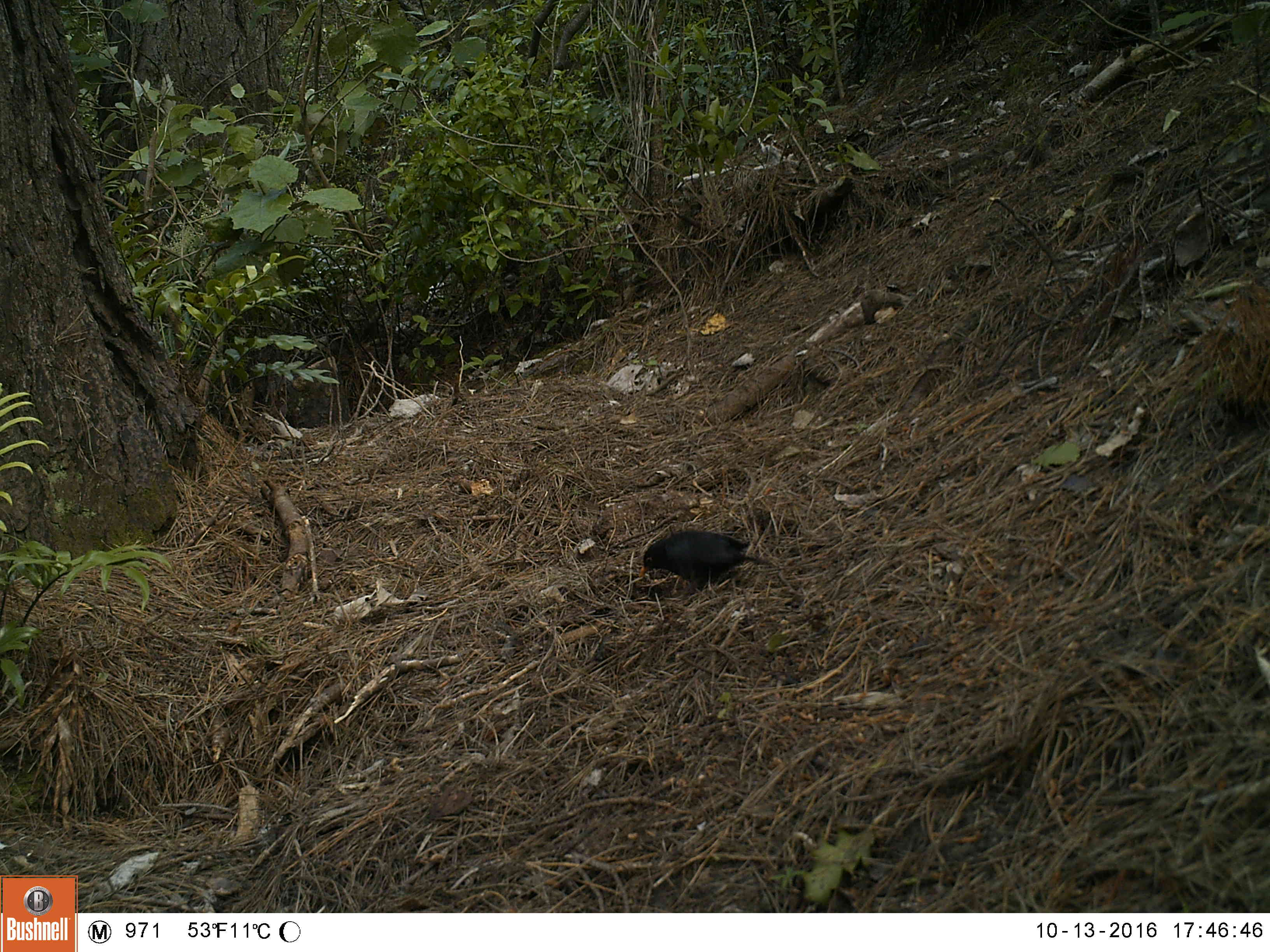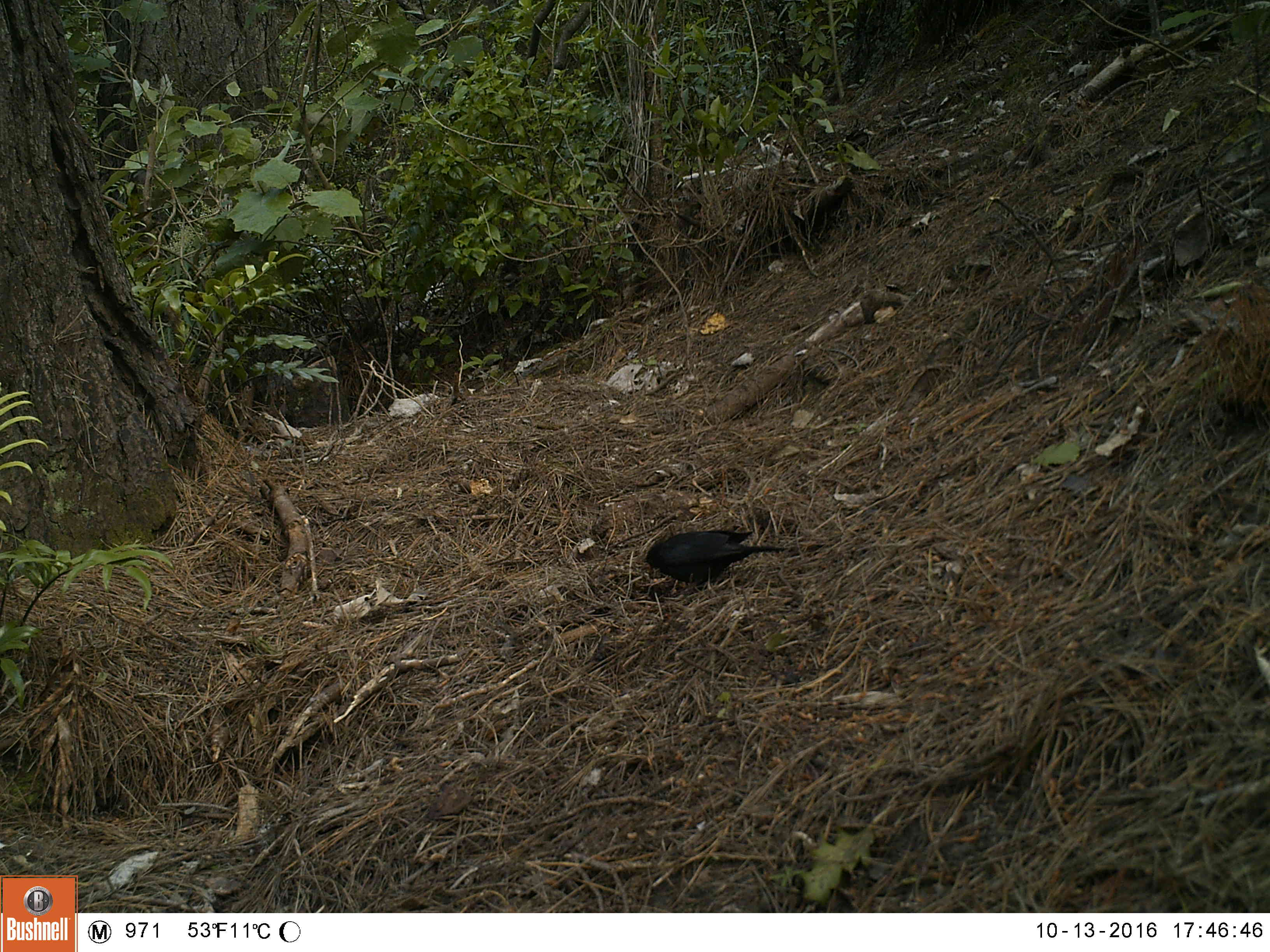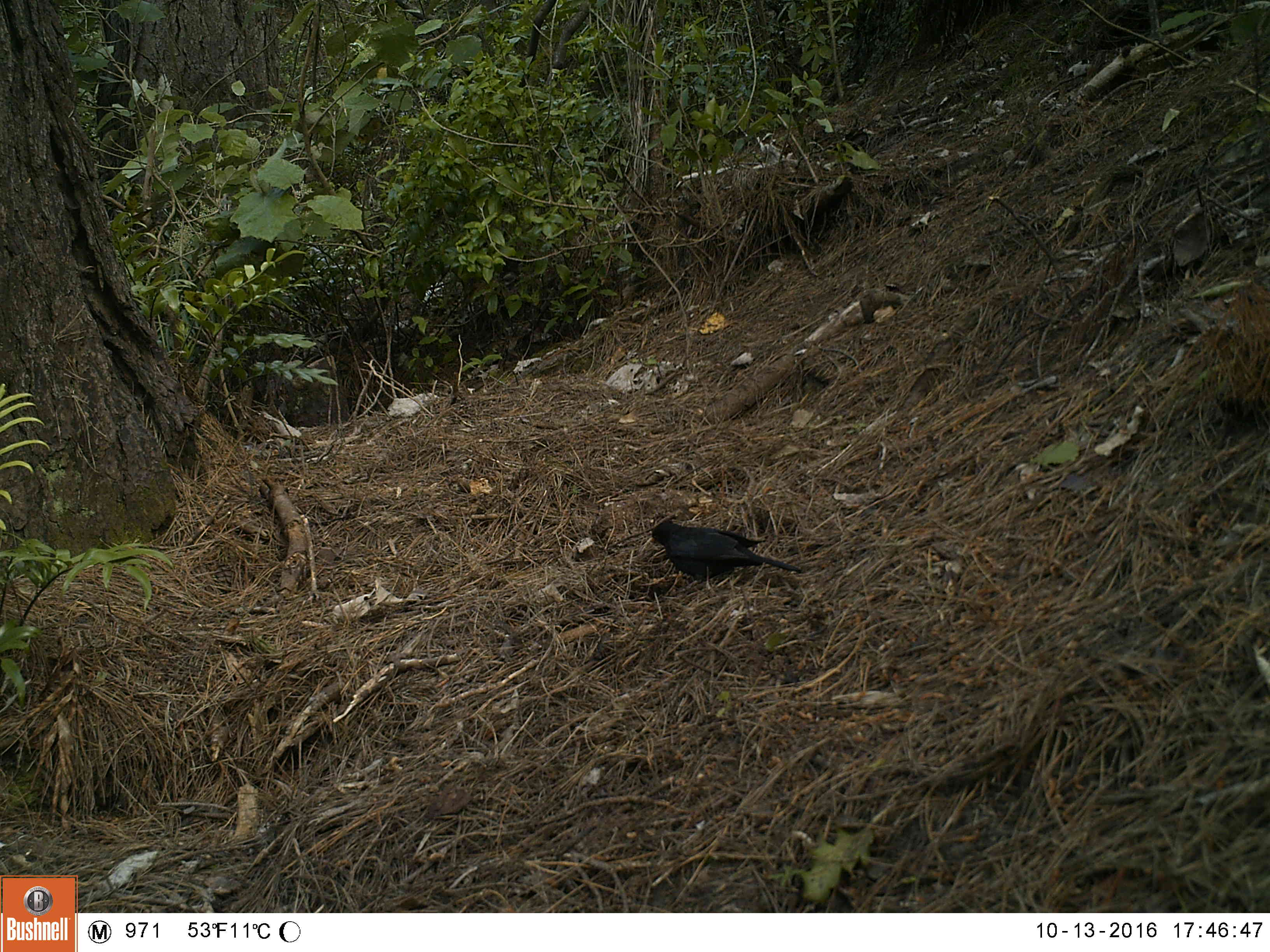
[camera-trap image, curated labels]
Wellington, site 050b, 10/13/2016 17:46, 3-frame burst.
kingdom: Animalia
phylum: Chordata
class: Aves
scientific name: Aves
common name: bird